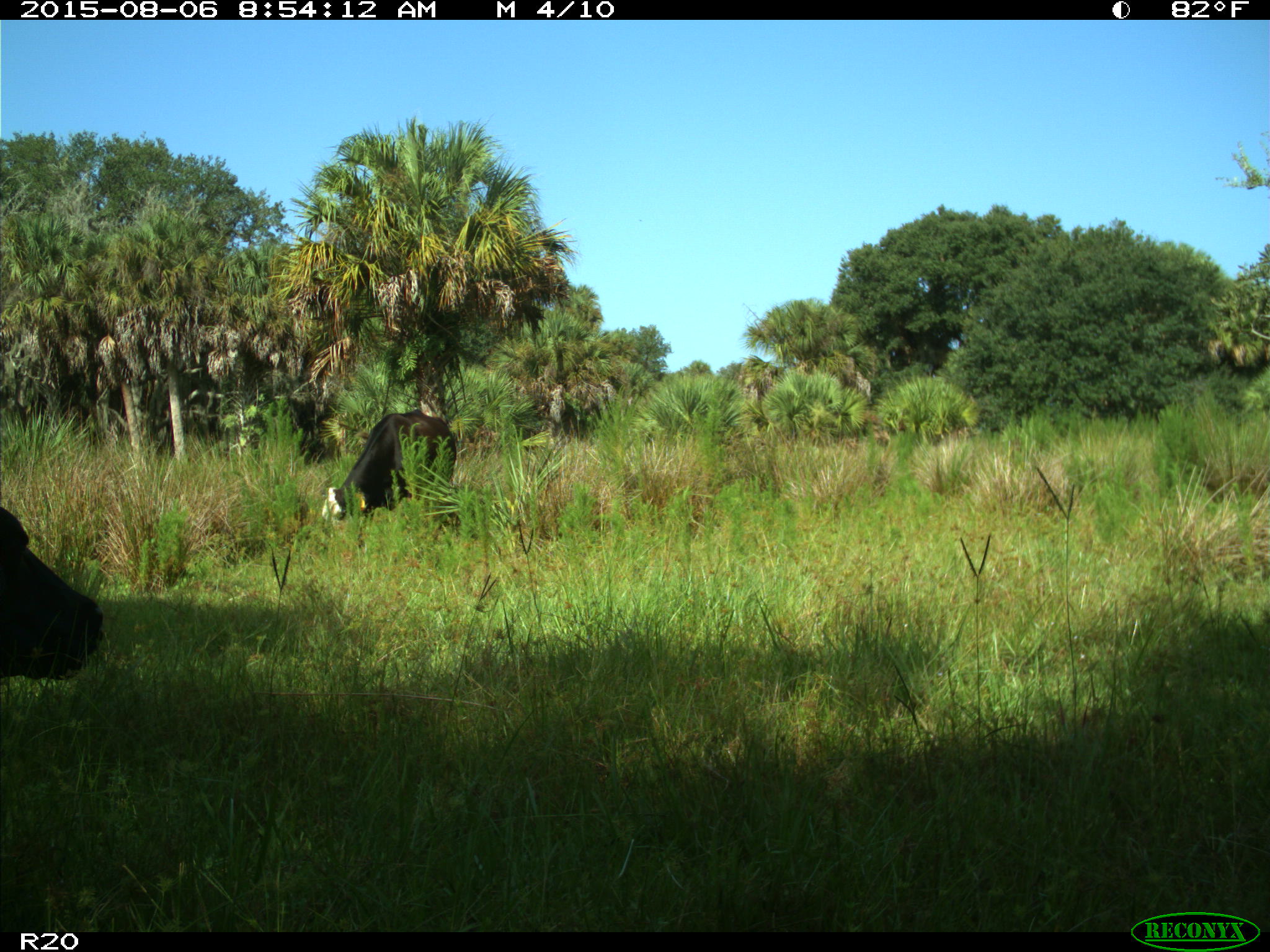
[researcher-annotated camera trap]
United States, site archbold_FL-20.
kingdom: Animalia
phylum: Chordata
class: Mammalia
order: Artiodactyla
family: Bovidae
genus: Bos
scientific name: Bos taurus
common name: domestic cow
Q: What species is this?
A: Bos taurus (domestic cow).